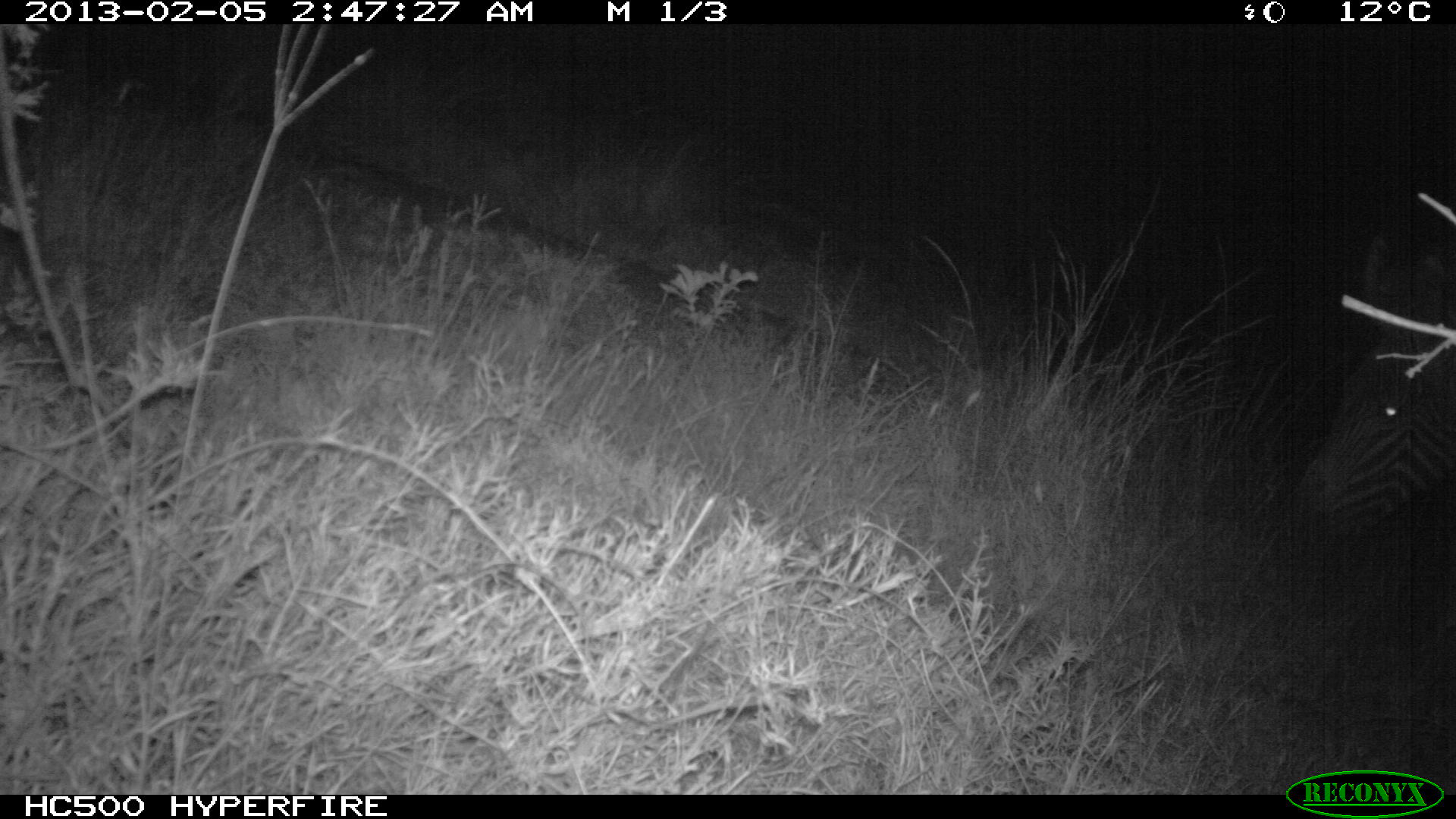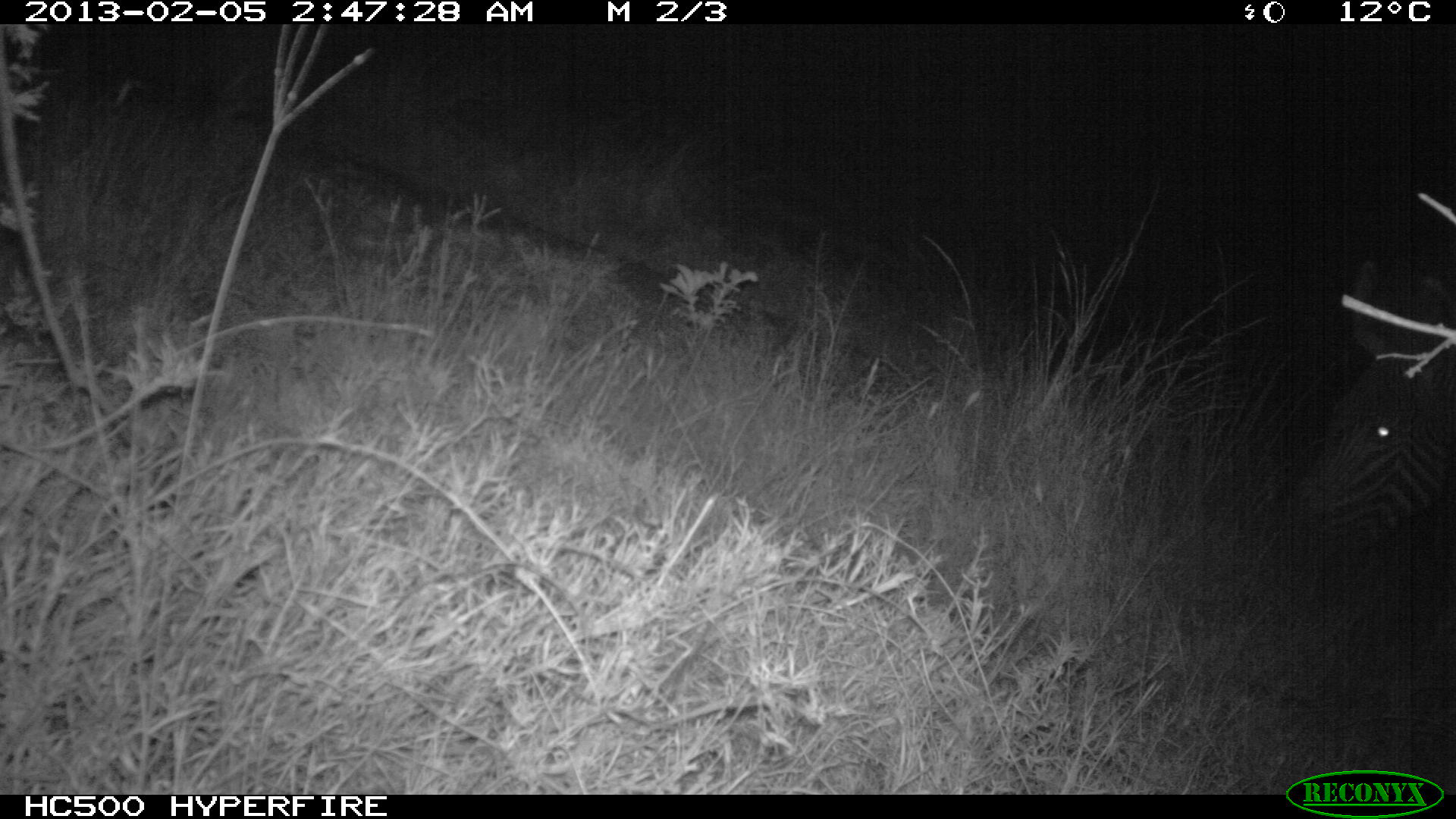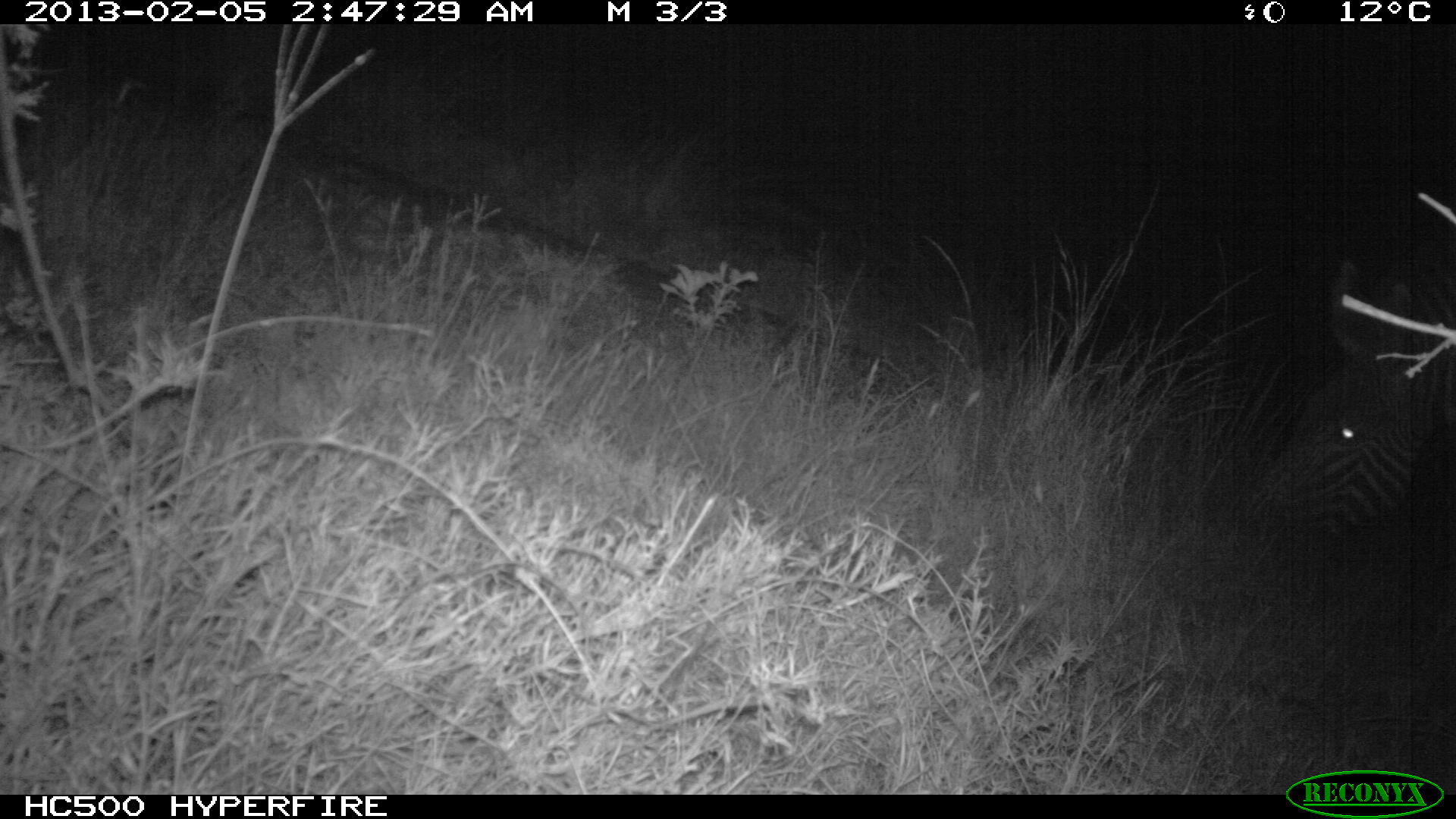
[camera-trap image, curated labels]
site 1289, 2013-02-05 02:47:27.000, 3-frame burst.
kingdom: Animalia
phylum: Chordata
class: Mammalia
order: Perissodactyla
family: Equidae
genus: Equus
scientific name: Equus grevyi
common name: grévy's zebra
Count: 1.